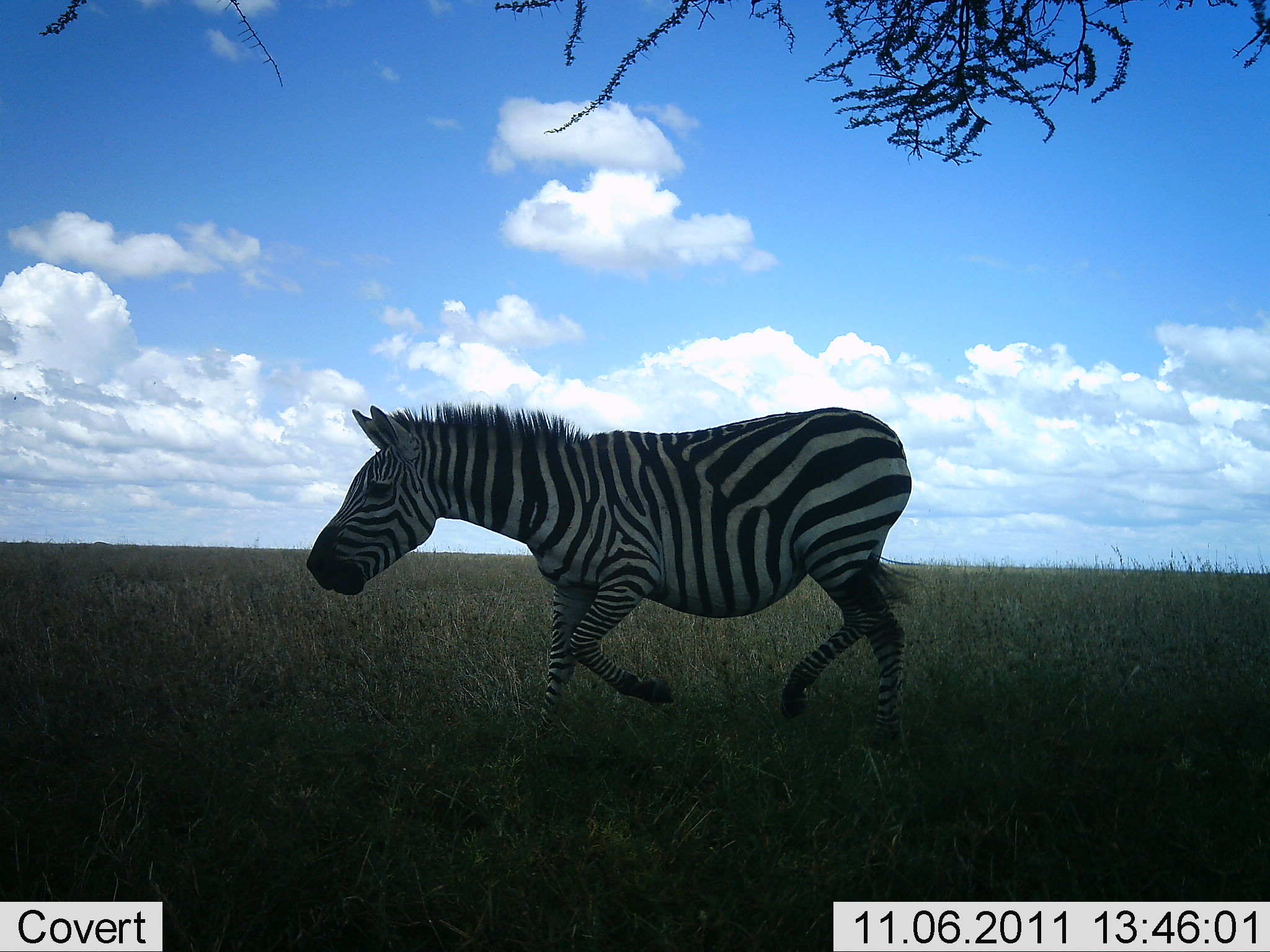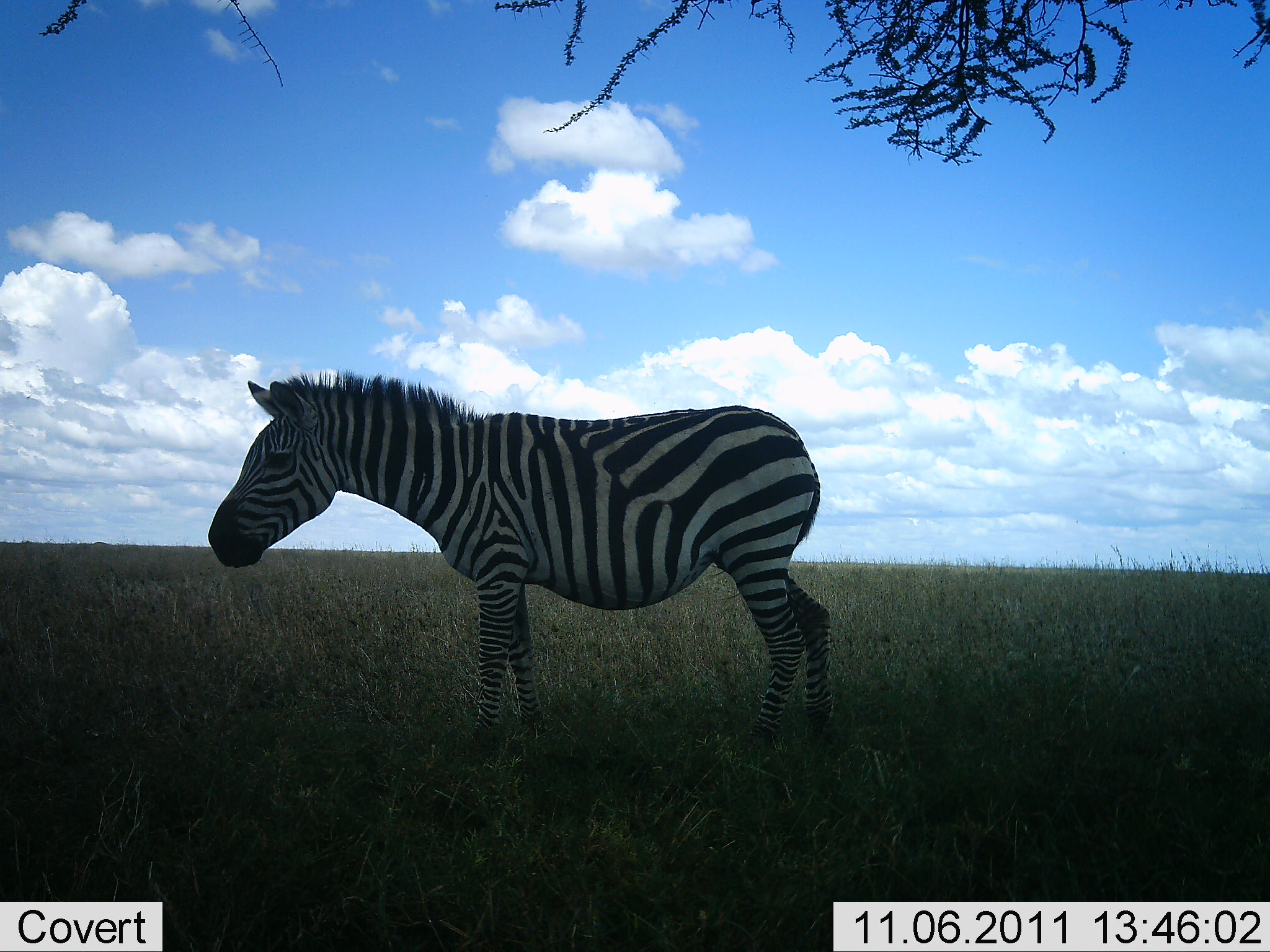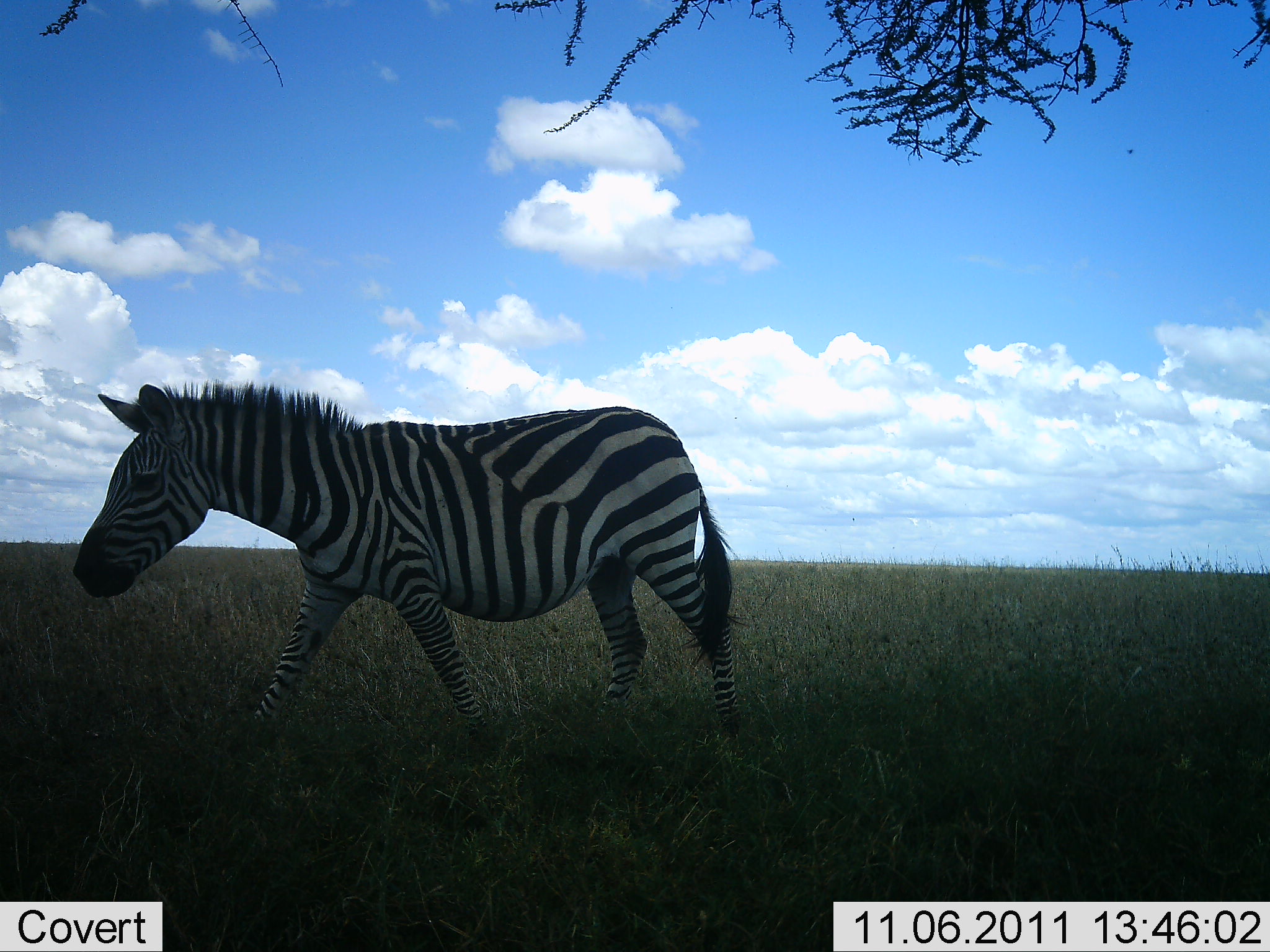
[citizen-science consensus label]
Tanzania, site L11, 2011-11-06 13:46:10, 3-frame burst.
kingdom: Animalia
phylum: Chordata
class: Mammalia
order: Perissodactyla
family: Equidae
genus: Equus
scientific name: Equus quagga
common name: plains zebra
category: zebra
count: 1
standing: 6%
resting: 0%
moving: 94%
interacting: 0%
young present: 0%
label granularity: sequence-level